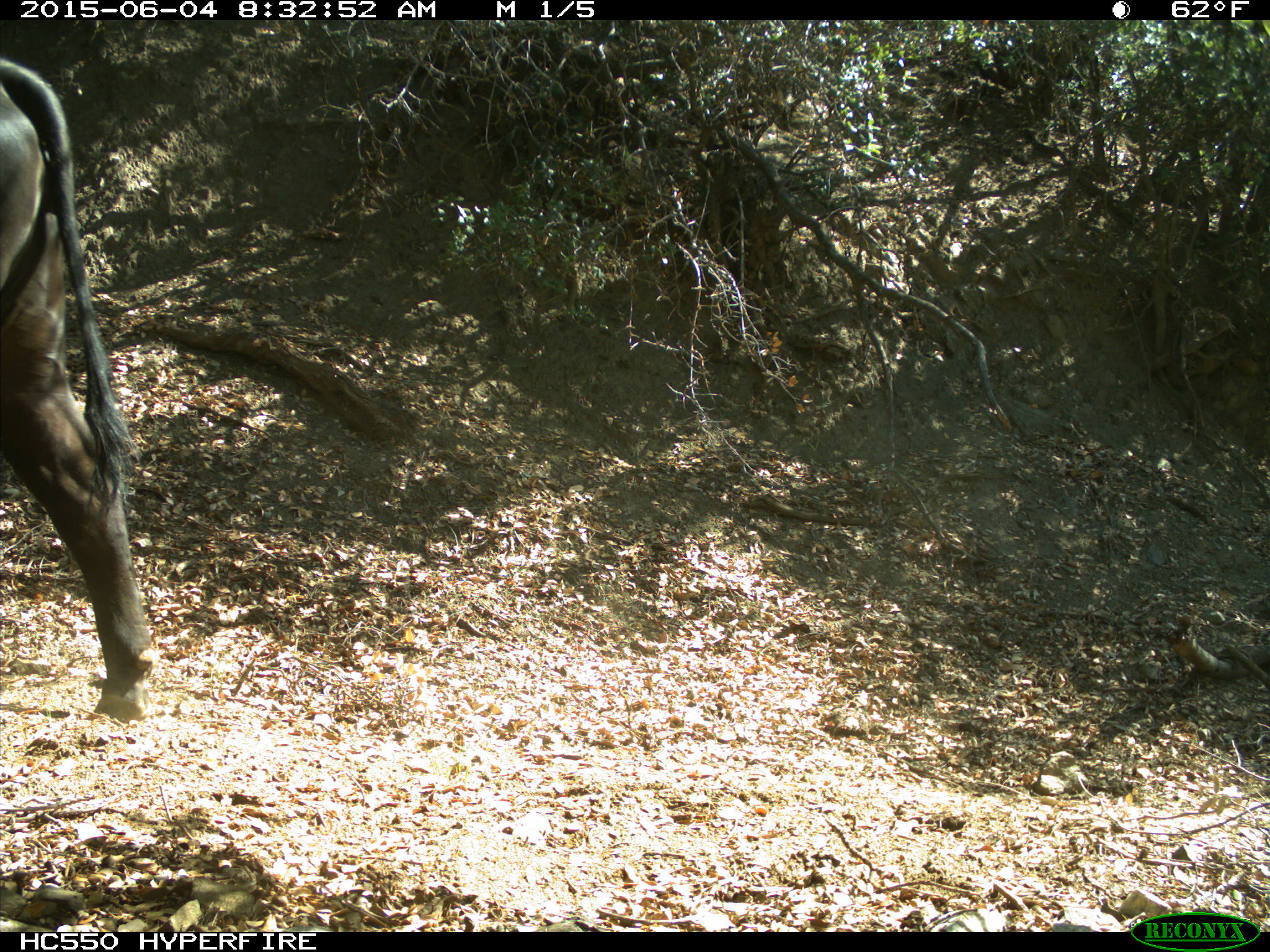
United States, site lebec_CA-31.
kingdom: Animalia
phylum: Chordata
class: Mammalia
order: Artiodactyla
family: Bovidae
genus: Bos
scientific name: Bos taurus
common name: domestic cow